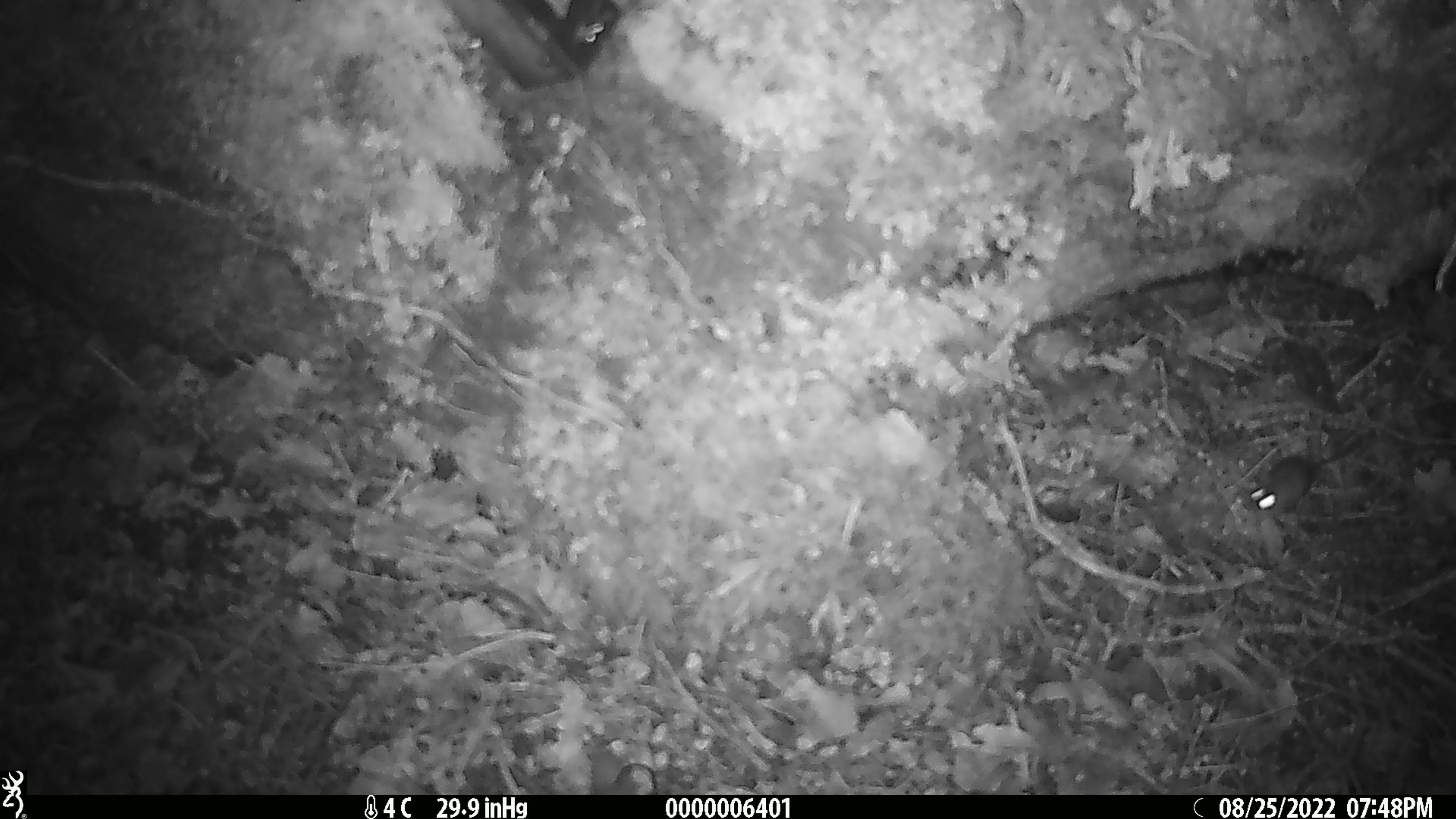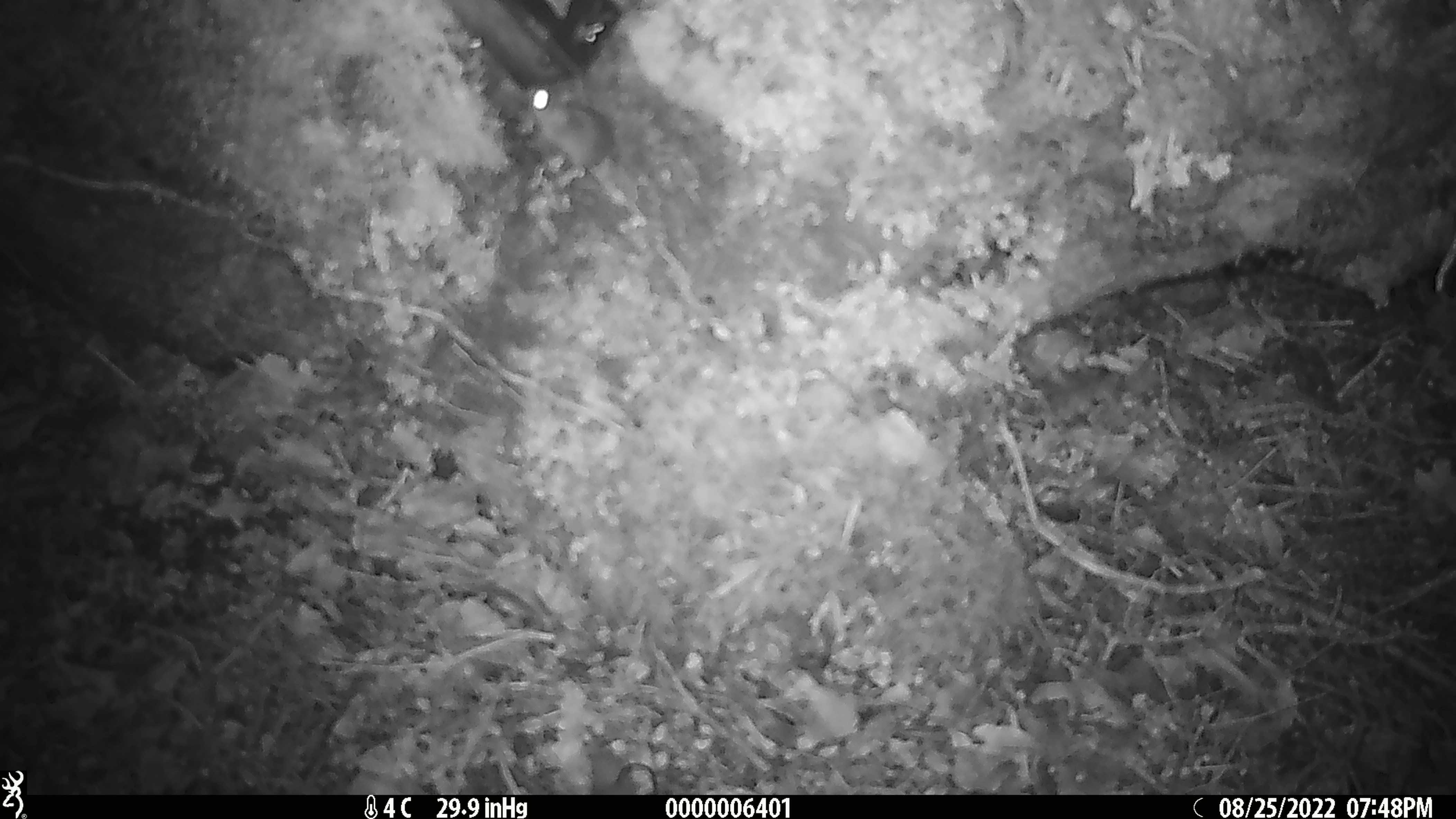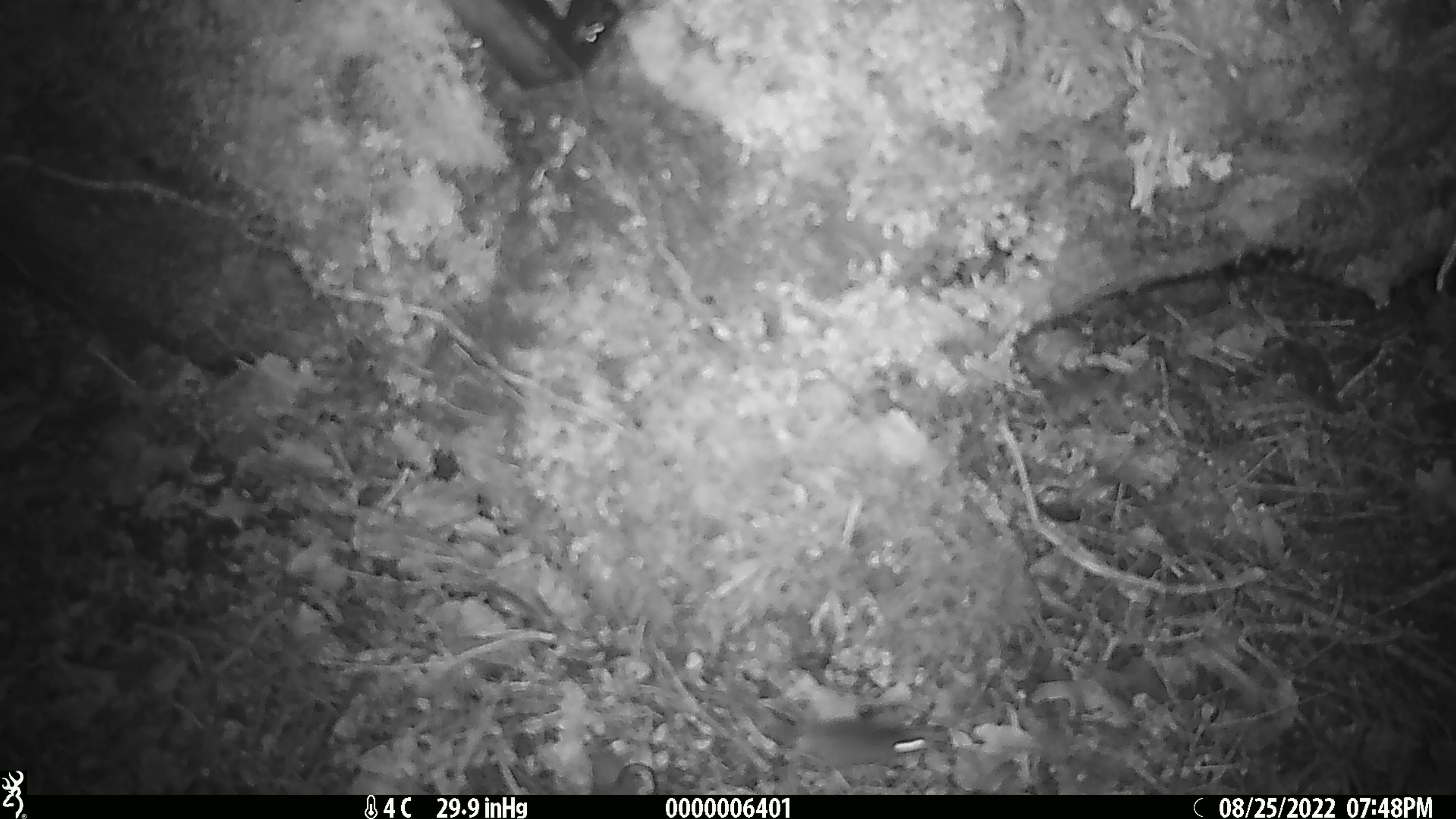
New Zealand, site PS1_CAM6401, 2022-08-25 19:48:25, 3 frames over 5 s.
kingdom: Animalia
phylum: Chordata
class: Mammalia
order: Rodentia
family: Muridae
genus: Mus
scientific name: Mus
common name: mouse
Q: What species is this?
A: Mouse (Mus).